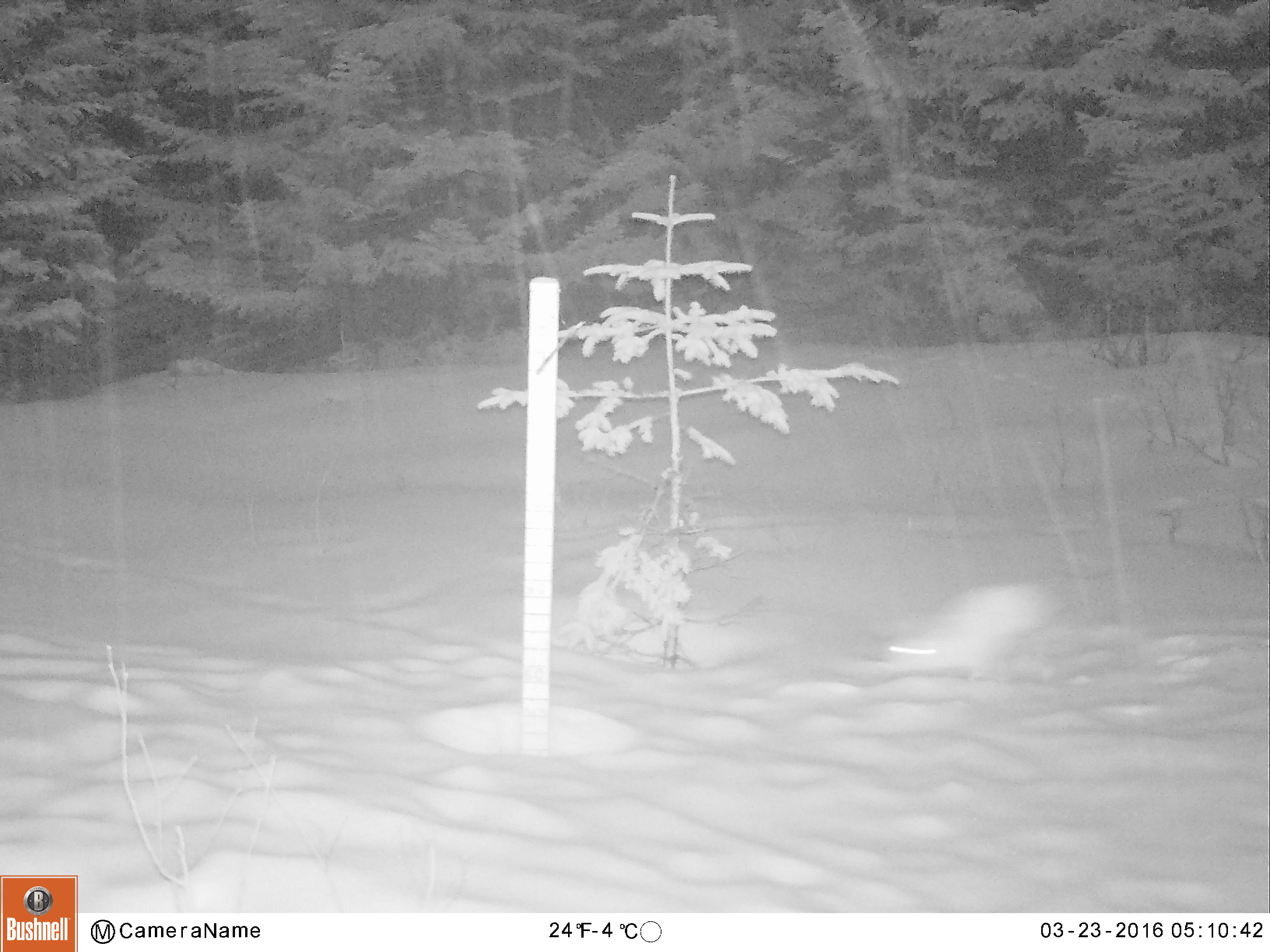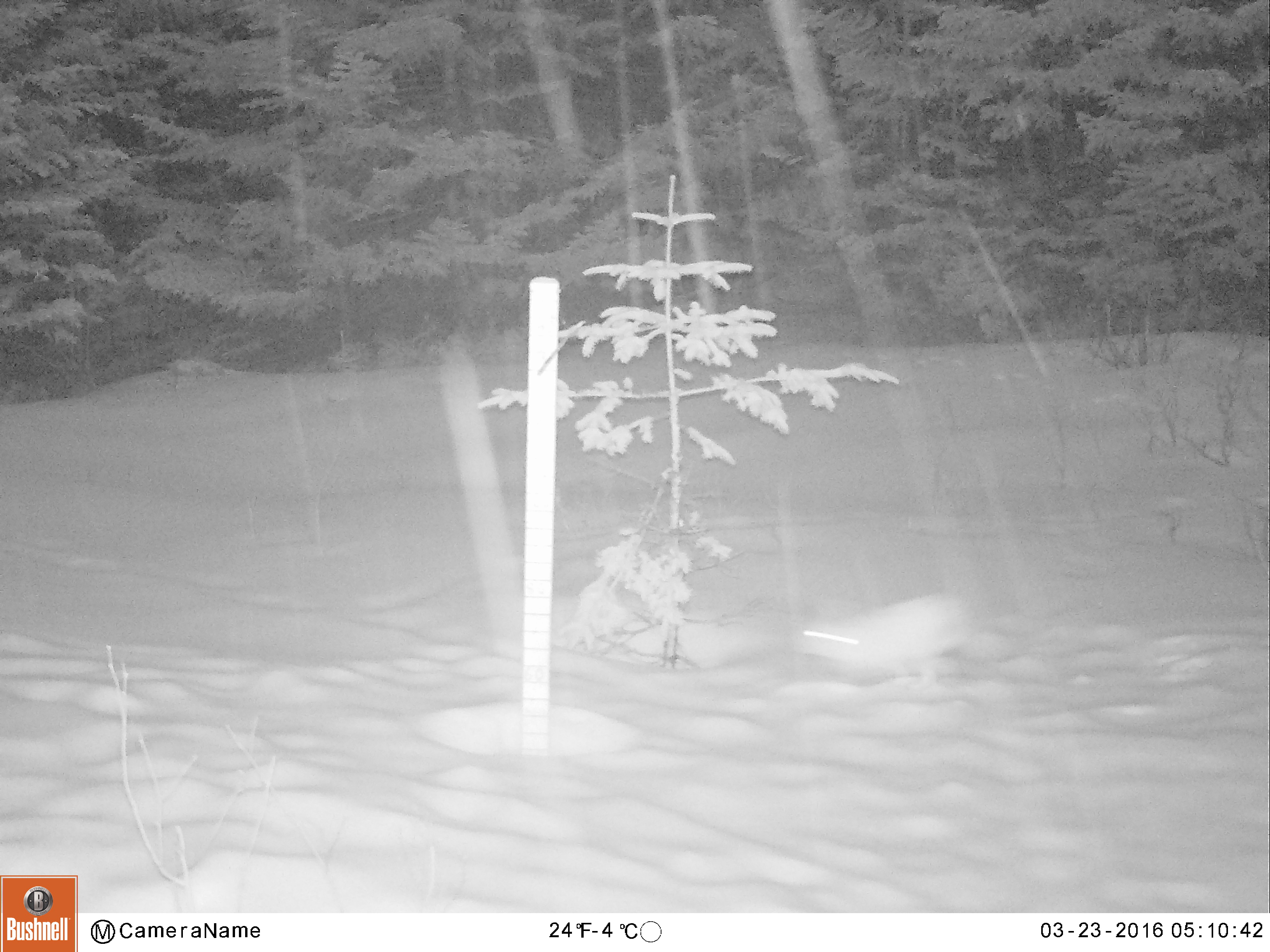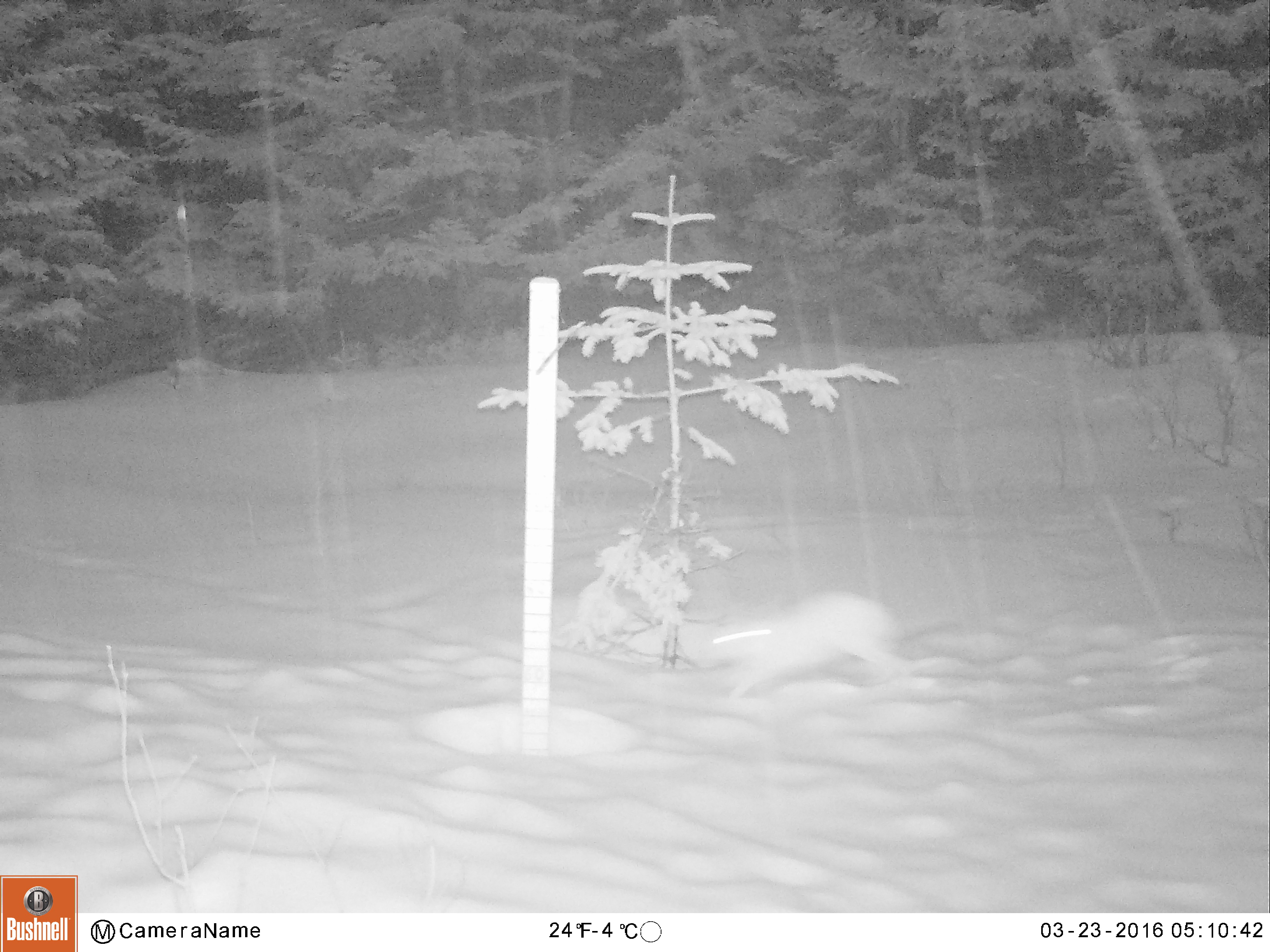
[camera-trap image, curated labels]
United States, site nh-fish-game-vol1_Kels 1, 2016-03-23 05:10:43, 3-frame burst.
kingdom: Animalia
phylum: Chordata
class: Mammalia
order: Lagomorpha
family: Leporidae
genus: Lepus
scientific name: Lepus americanus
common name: snowshoe hare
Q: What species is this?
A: Snowshoe hare (Lepus americanus).